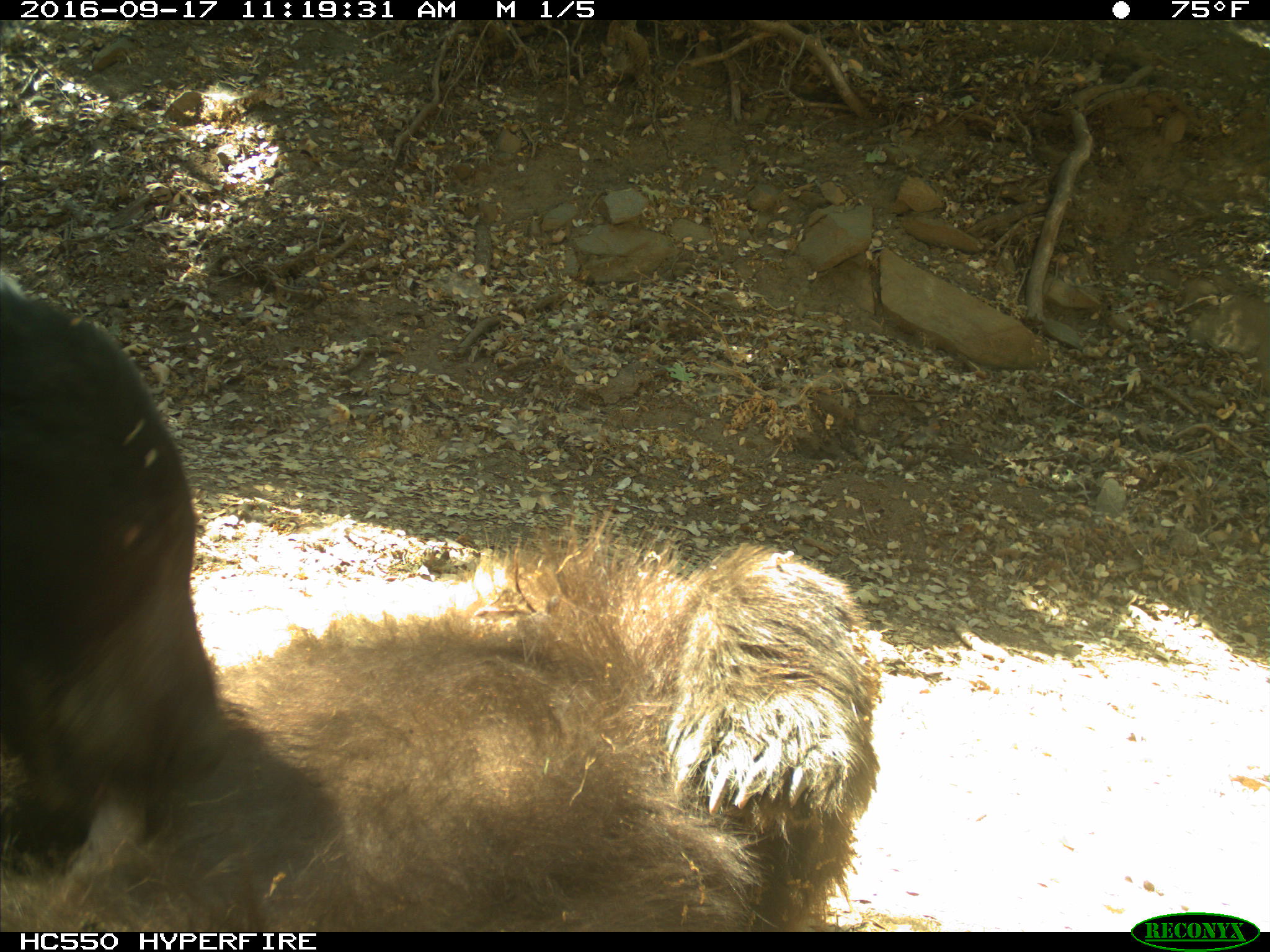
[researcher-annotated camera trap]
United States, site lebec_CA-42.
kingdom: Animalia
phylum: Chordata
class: Mammalia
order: Carnivora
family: Ursidae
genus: Ursus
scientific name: Ursus americanus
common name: american black bear